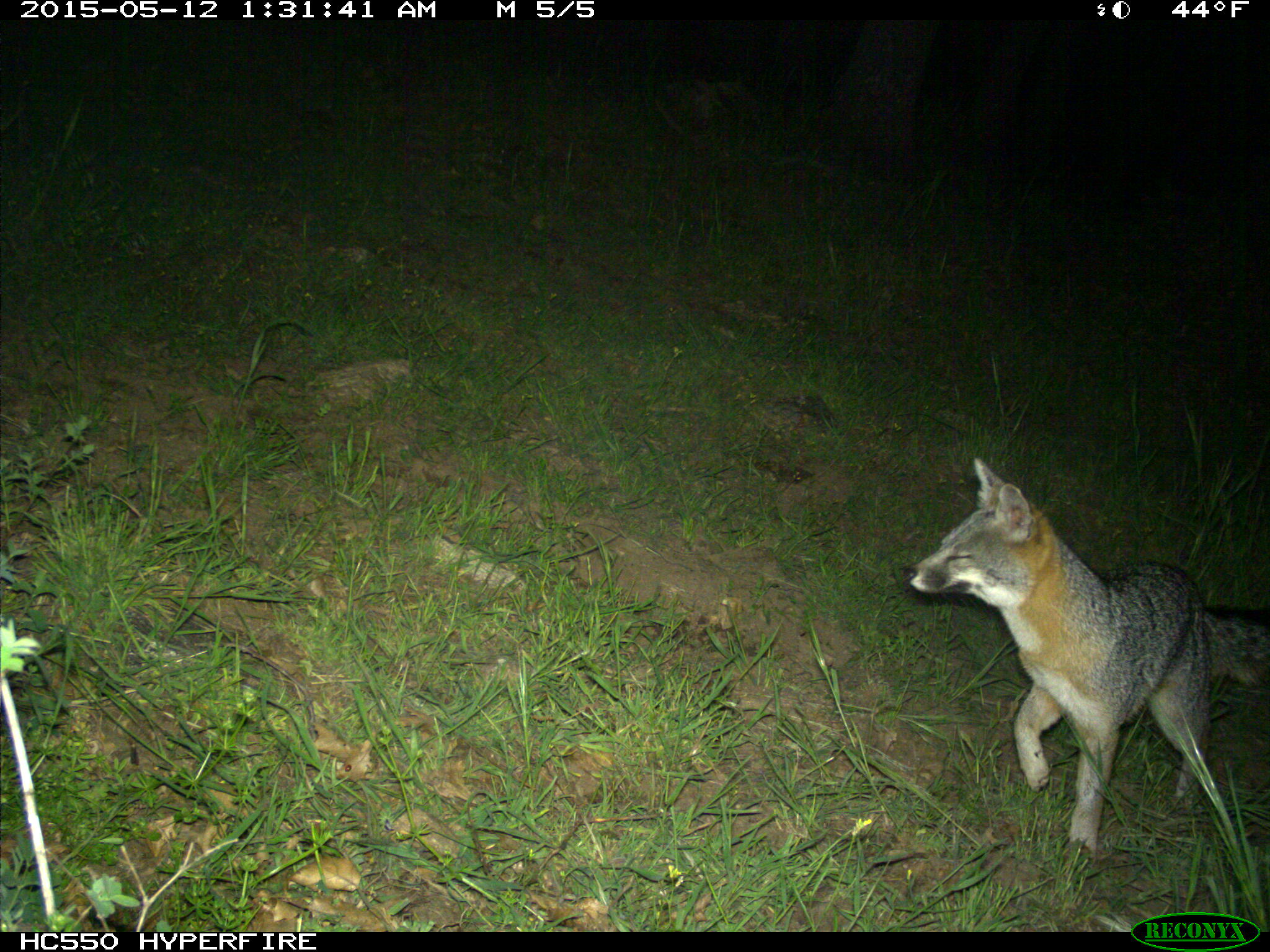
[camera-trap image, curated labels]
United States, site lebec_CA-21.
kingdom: Animalia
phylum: Chordata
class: Mammalia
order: Carnivora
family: Canidae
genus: Urocyon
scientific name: Urocyon cinereoargenteus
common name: gray fox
Urocyon cinereoargenteus (gray fox).